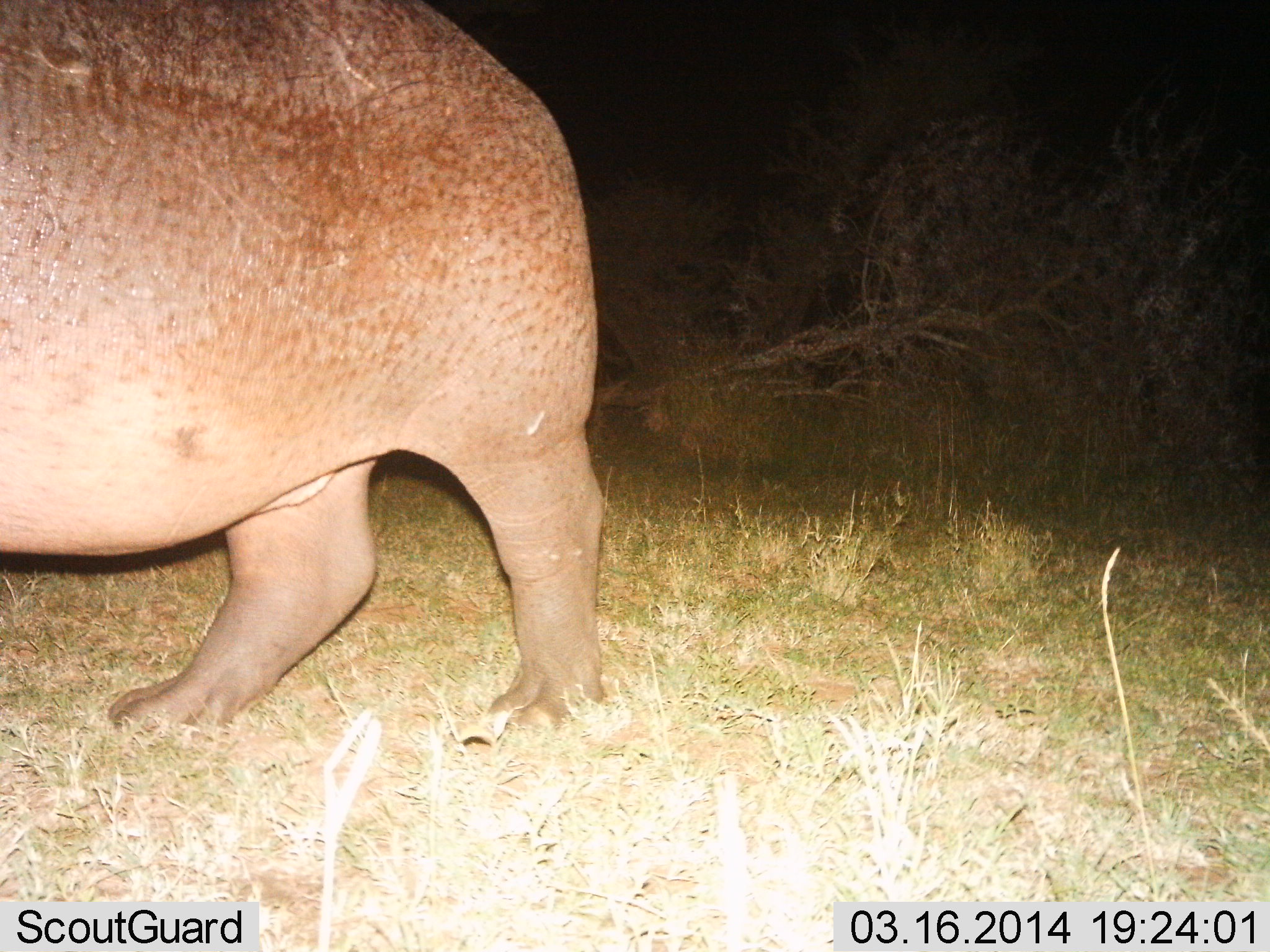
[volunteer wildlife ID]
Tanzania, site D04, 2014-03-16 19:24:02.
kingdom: Animalia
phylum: Chordata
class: Mammalia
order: Artiodactyla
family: Hippopotamidae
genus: Hippopotamus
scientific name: Hippopotamus amphibius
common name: hippopotamus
Hippopotamus (Hippopotamus amphibius), count 1. Behavior (volunteer vote fractions): standing 60%, resting 0%, moving 40%, interacting 0%. Young present (vote fraction): 0%. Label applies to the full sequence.